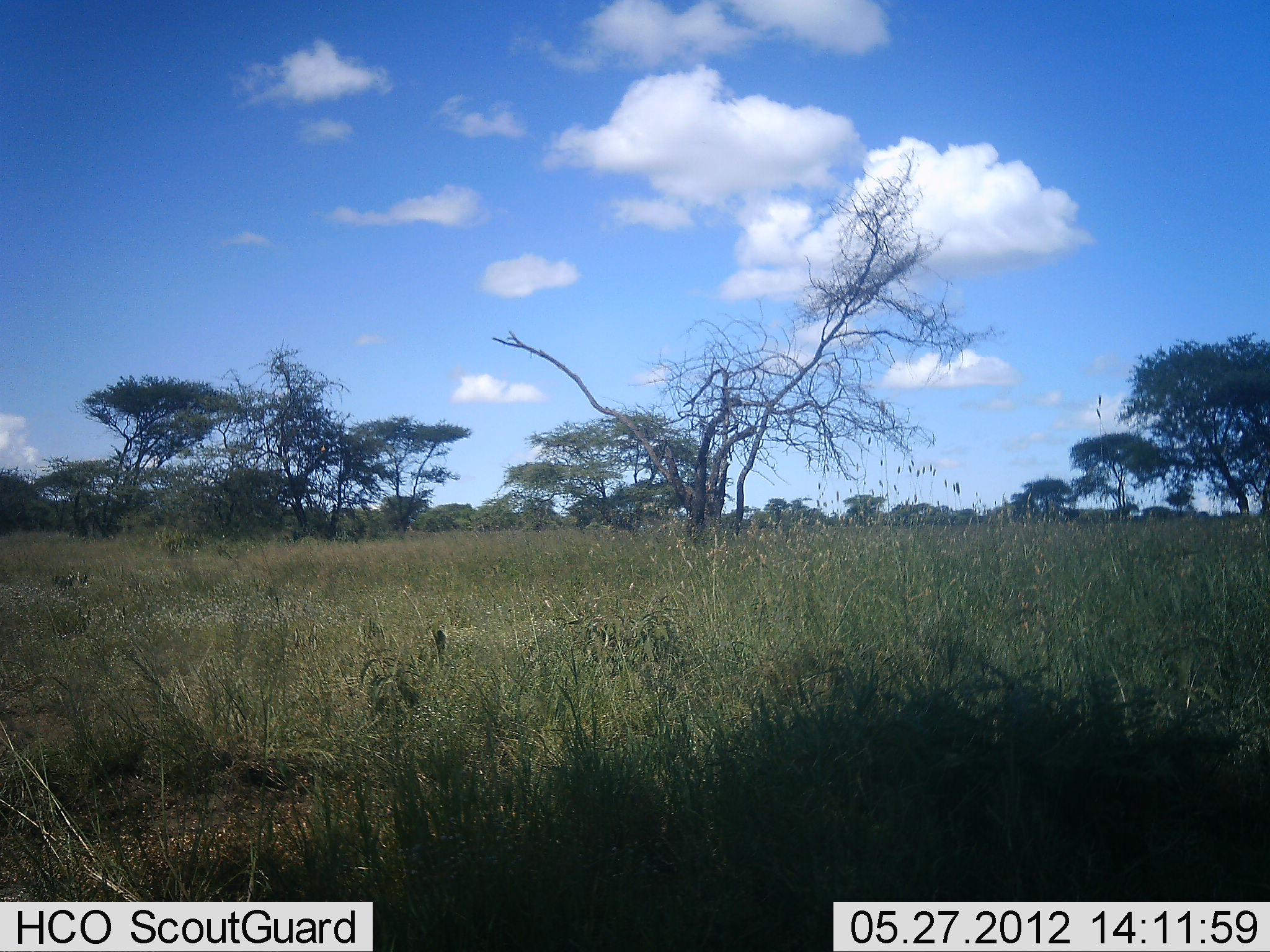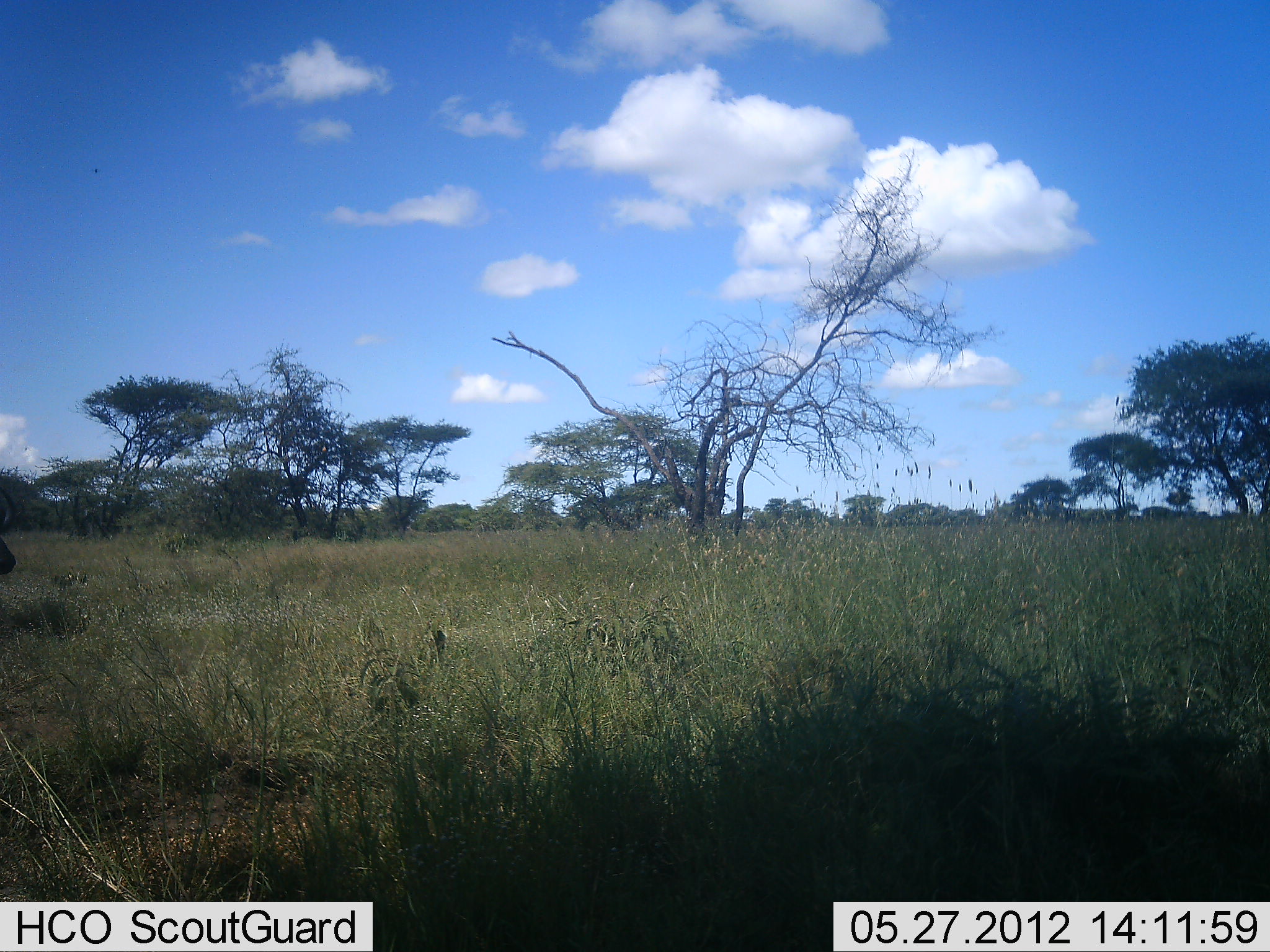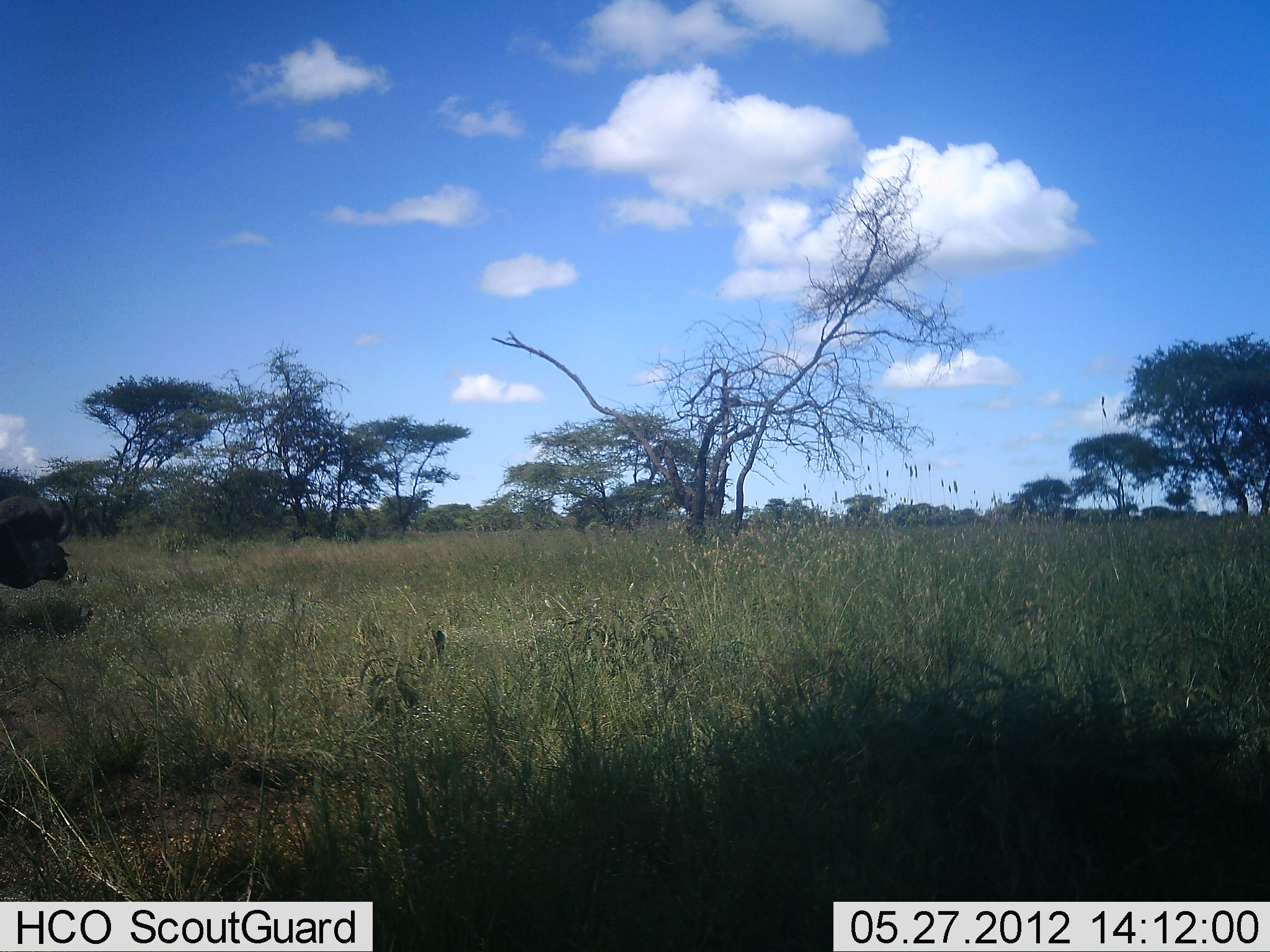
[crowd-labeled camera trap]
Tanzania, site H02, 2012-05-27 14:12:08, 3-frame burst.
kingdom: Animalia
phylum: Chordata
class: Mammalia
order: Artiodactyla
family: Bovidae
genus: Syncerus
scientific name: Syncerus caffer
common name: cape buffalo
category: buffalo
Buffalo (cape buffalo) (Syncerus caffer), count 1. Behavior (volunteer vote fractions): standing 10%, resting 0%, moving 100%, interacting 0%. Young present (vote fraction): 0%. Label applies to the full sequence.